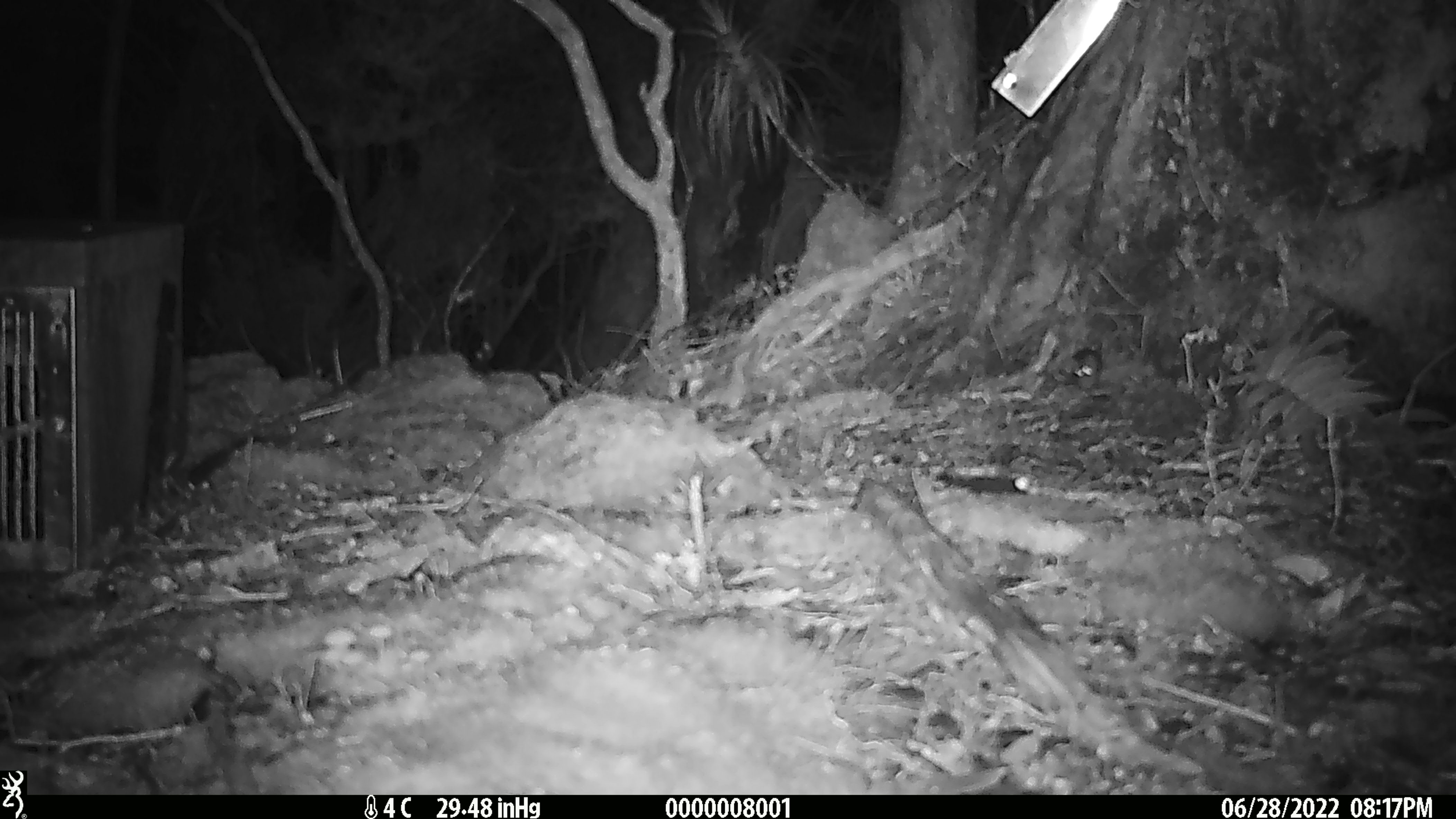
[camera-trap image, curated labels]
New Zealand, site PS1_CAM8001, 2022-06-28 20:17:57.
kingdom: Animalia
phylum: Chordata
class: Mammalia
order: Rodentia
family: Muridae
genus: Mus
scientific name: Mus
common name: mouse